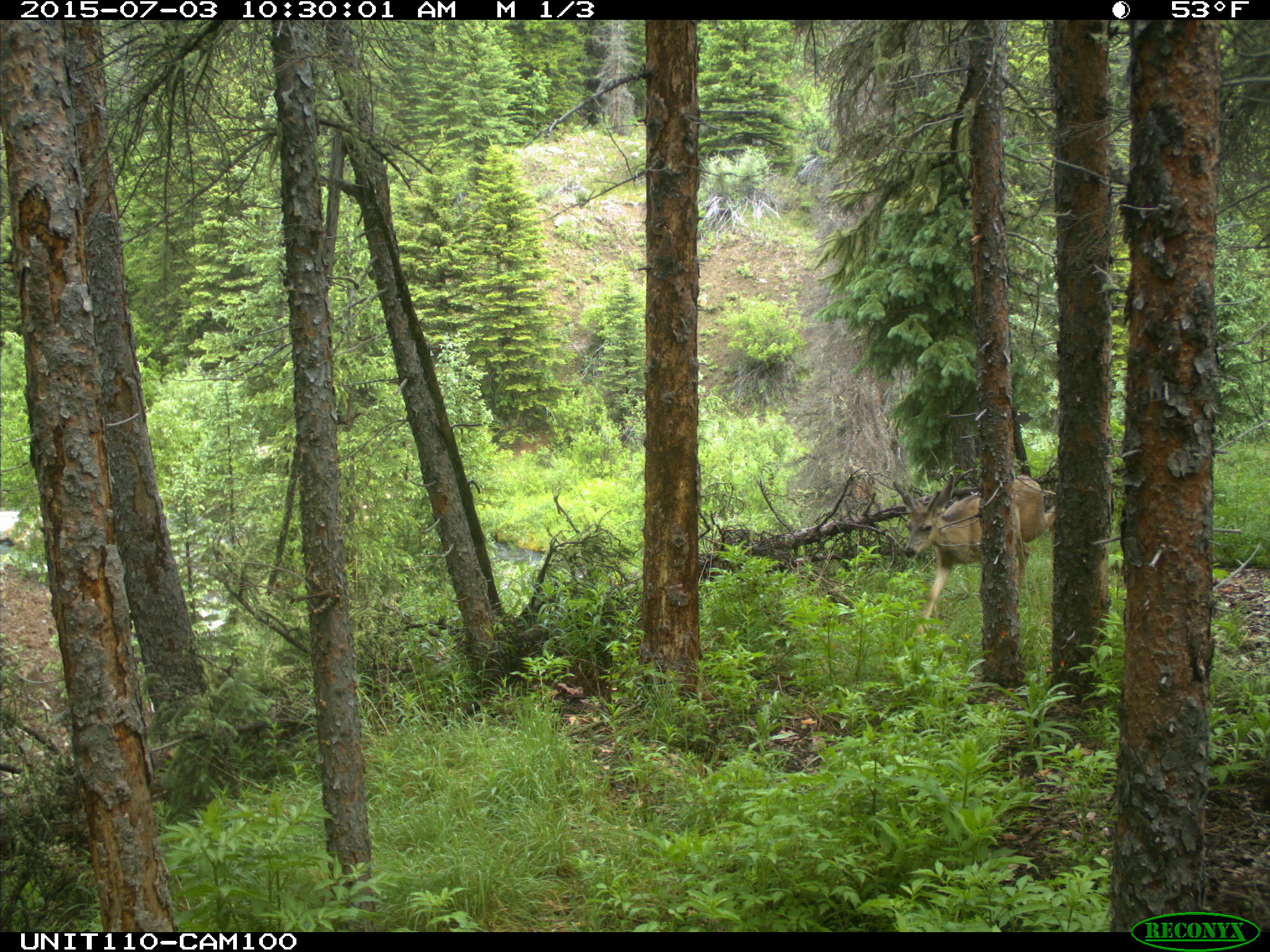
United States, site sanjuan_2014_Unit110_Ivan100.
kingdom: Animalia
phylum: Chordata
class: Mammalia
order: Artiodactyla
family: Cervidae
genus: Odocoileus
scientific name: Odocoileus hemionus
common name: mule deer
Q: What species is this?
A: Odocoileus hemionus (mule deer).